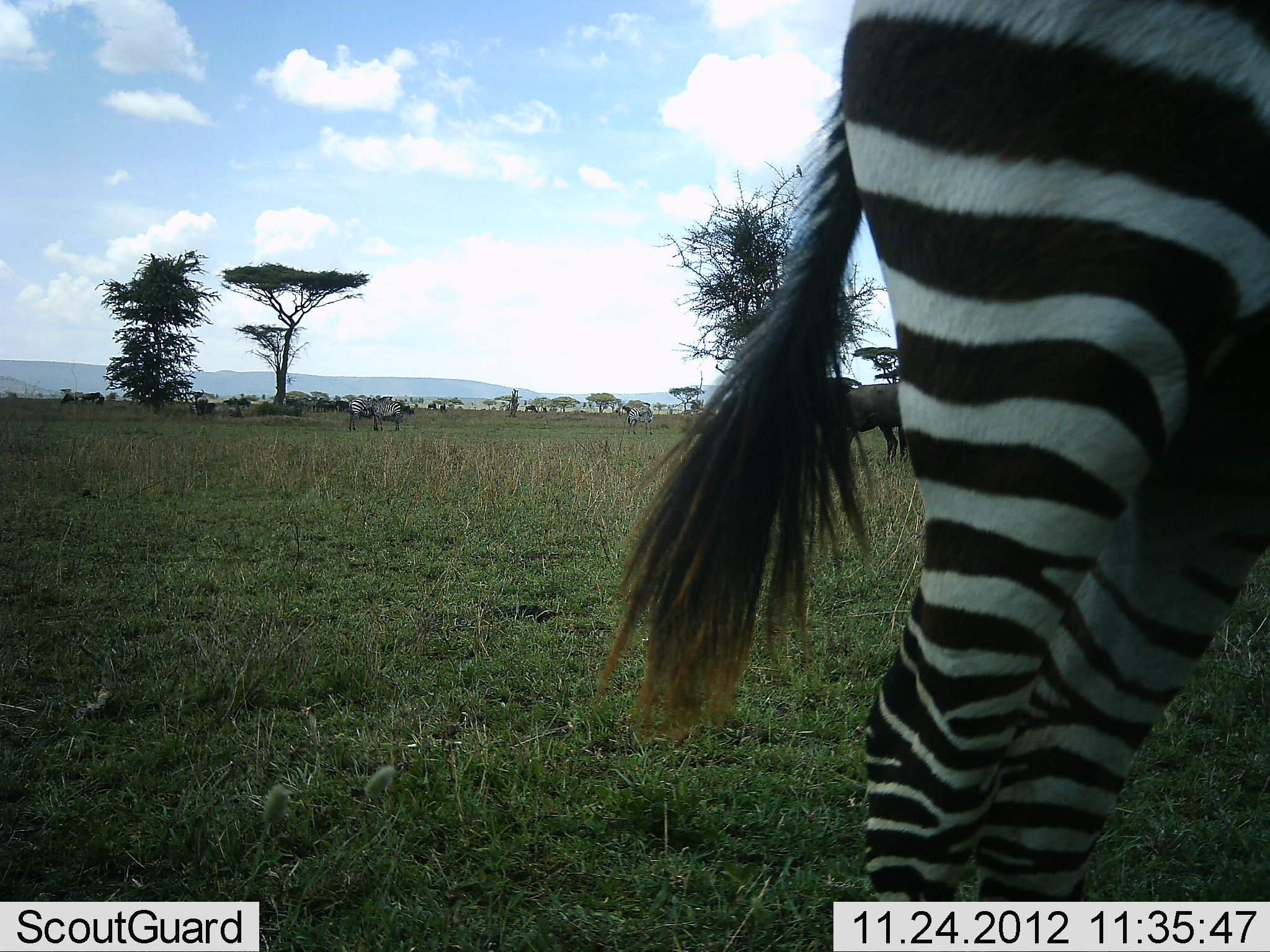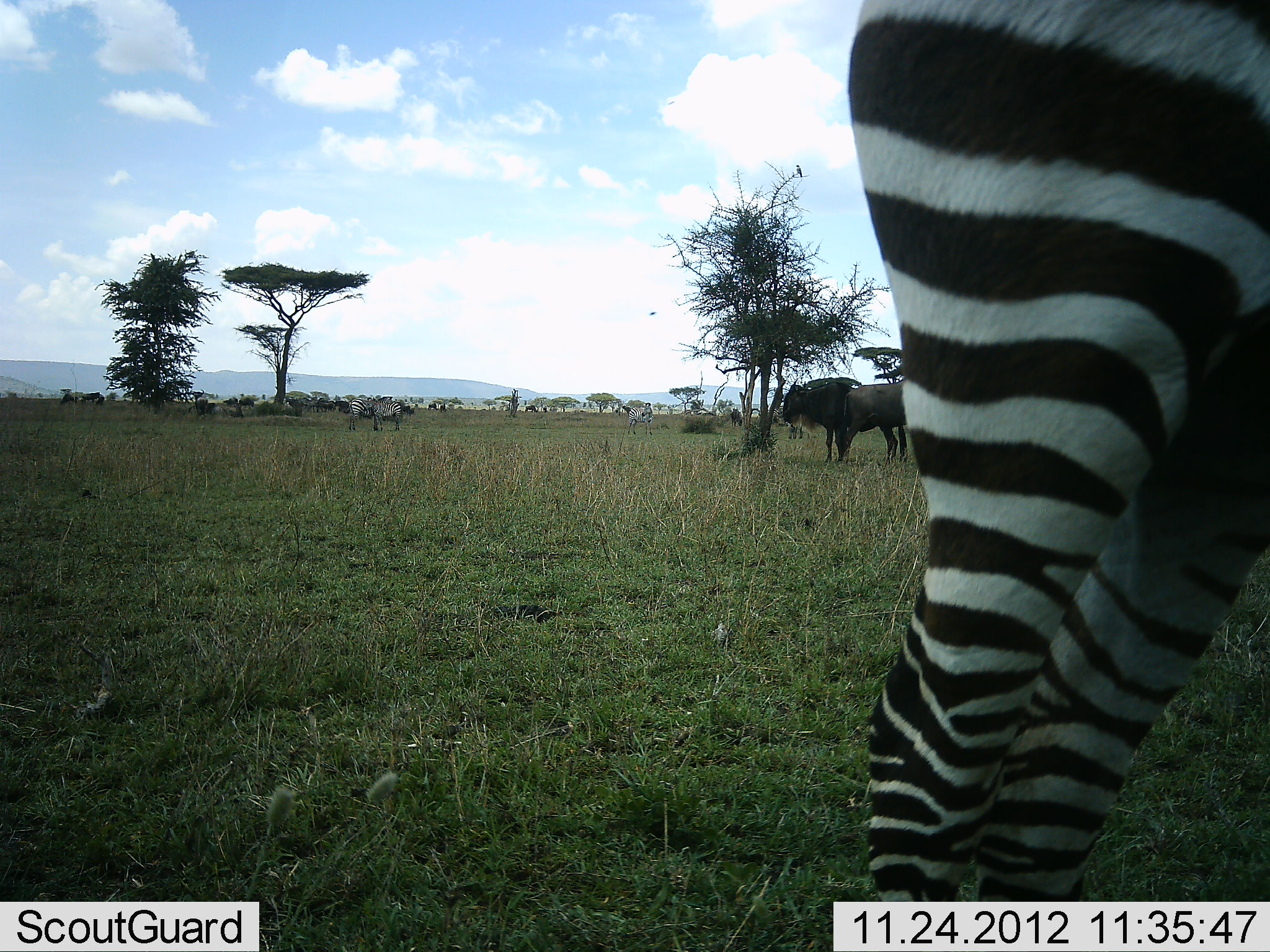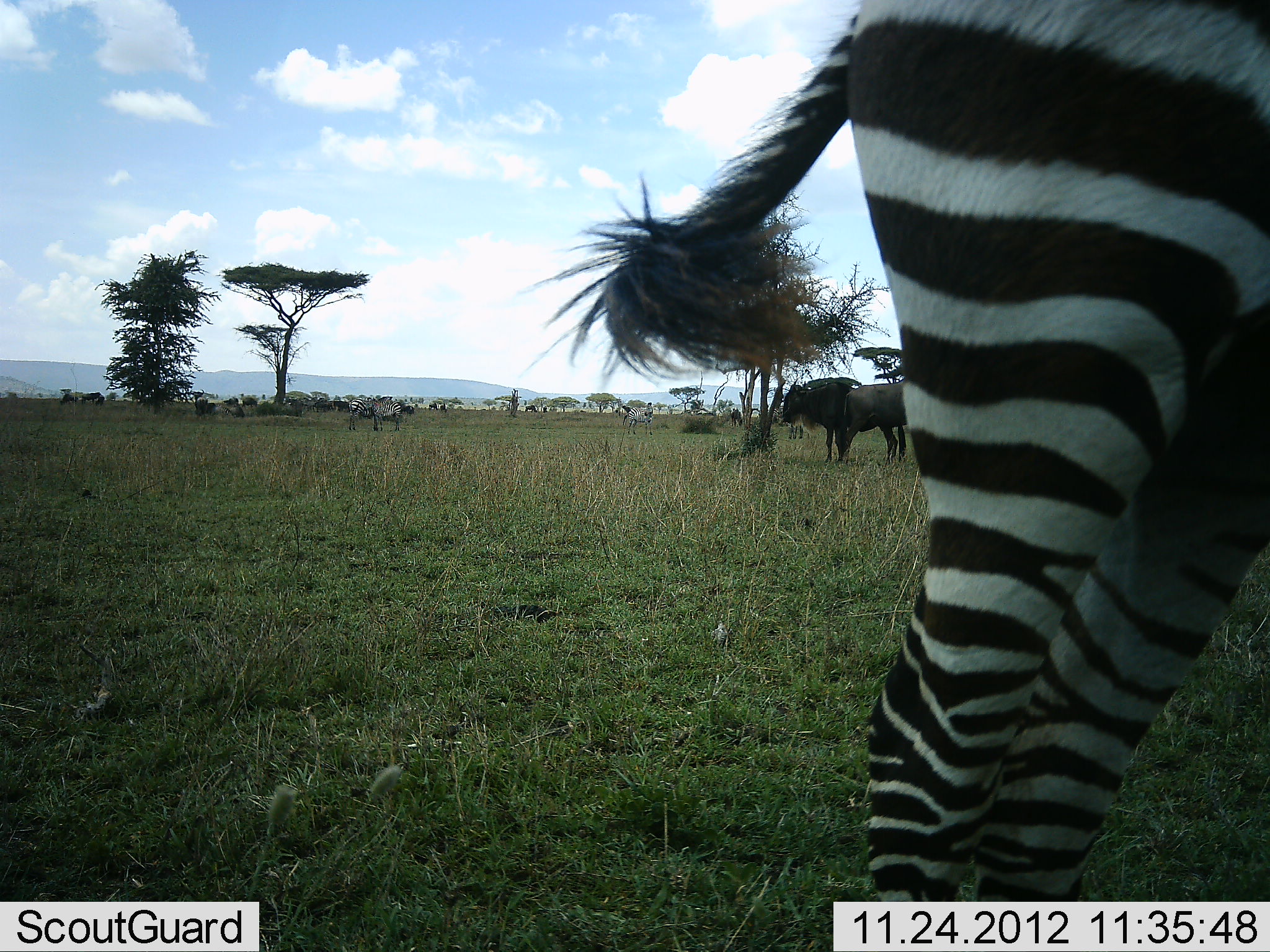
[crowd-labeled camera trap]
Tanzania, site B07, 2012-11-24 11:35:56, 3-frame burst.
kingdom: Animalia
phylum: Chordata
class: Mammalia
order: Artiodactyla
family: Bovidae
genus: Connochaetes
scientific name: Connochaetes taurinus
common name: blue wildebeest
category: wildebeest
Wildebeest (blue wildebeest) (Connochaetes taurinus), count 2. Behavior (volunteer vote fractions): standing 92%, resting 8%, moving 8%, interacting 0%. Young present (vote fraction): 0%. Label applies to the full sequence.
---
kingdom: Animalia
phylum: Chordata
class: Mammalia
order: Perissodactyla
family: Equidae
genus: Equus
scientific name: Equus quagga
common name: plains zebra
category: zebra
Zebra (plains zebra) (Equus quagga), count 4. Behavior (volunteer vote fractions): standing 94%, resting 6%, moving 0%, interacting 0%. Young present (vote fraction): 0%. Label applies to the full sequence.